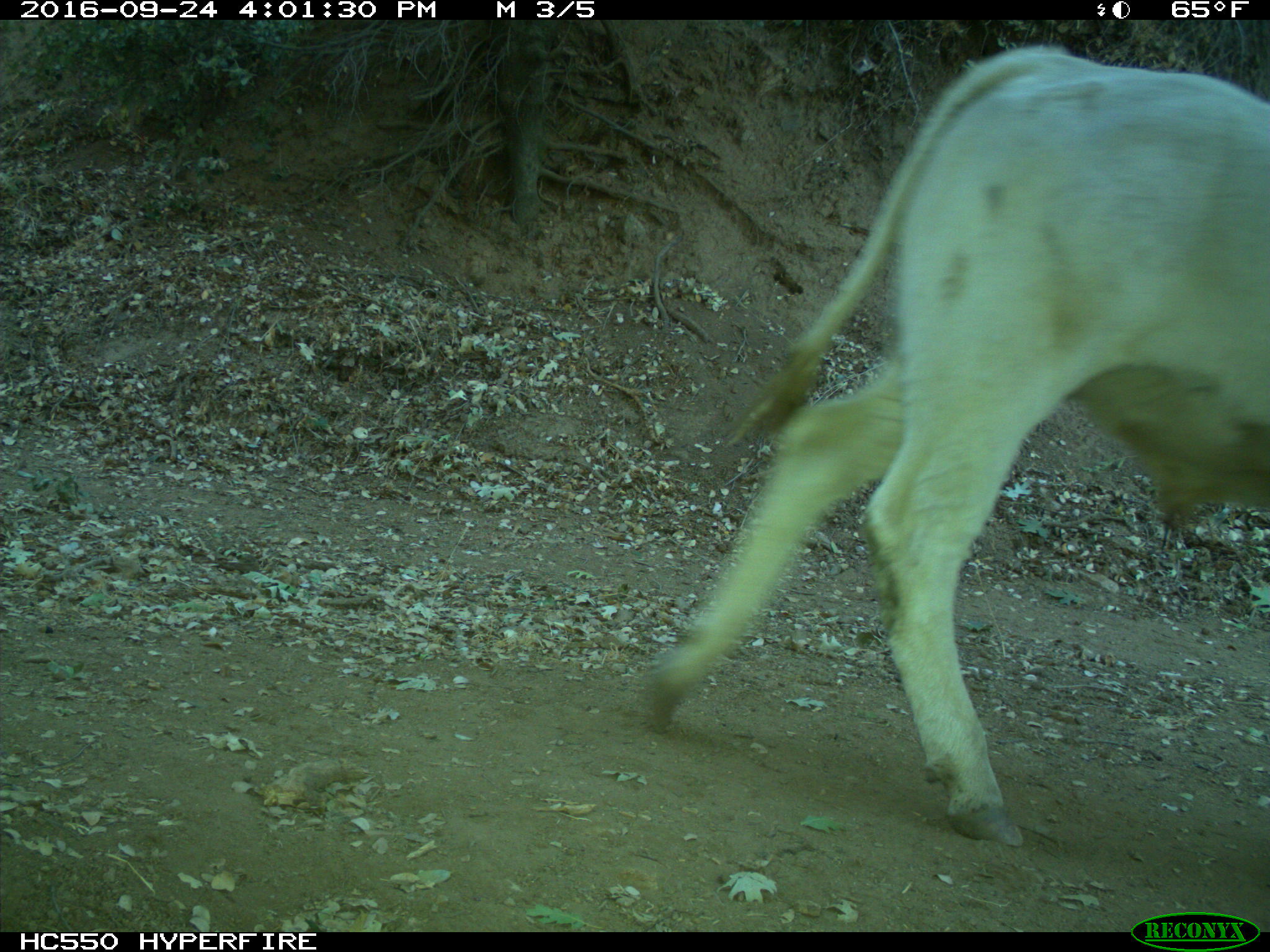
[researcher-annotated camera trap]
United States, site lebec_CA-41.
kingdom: Animalia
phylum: Chordata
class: Mammalia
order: Artiodactyla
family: Bovidae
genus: Bos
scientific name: Bos taurus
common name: domestic cow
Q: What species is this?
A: Bos taurus (domestic cow).